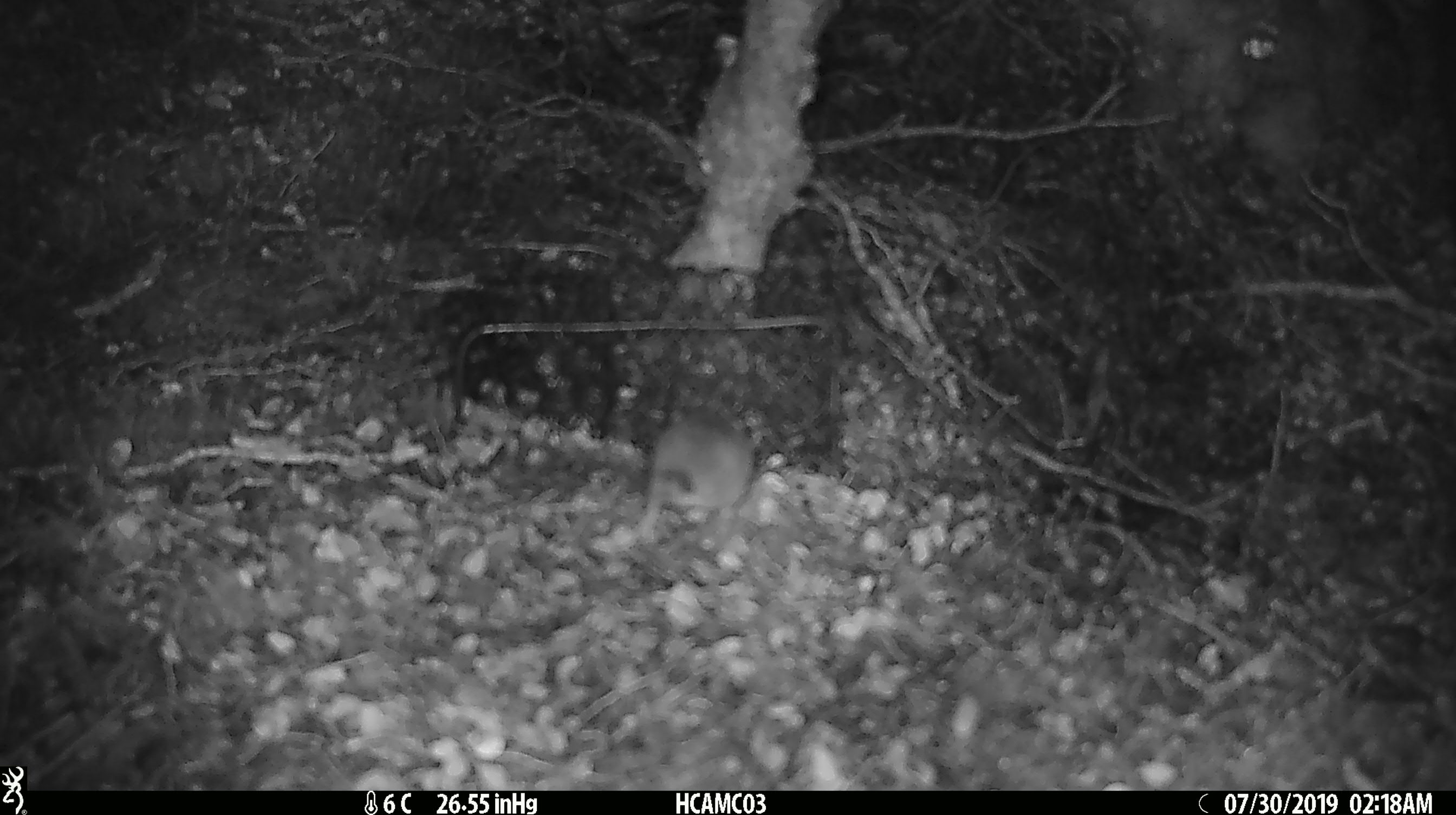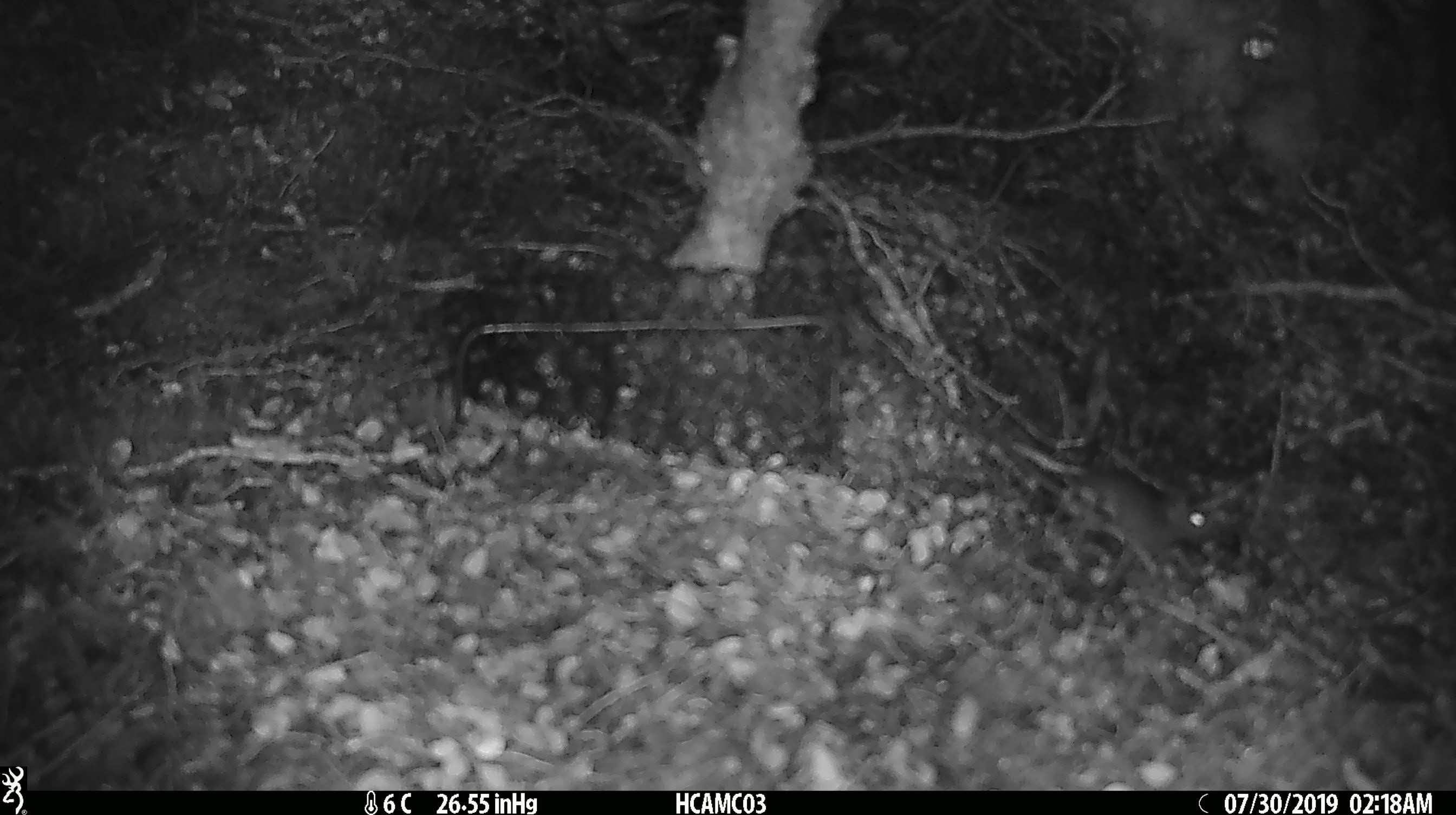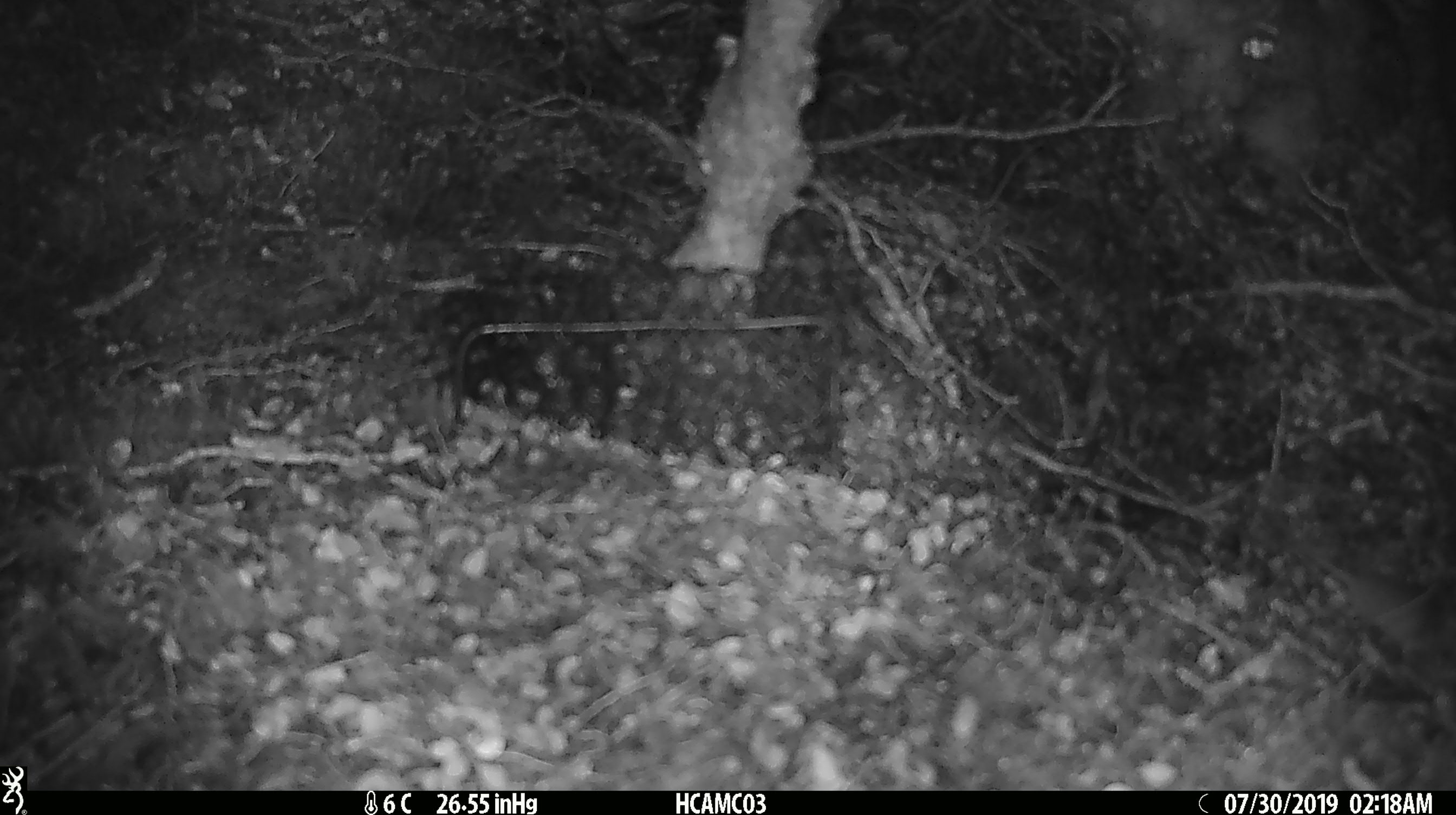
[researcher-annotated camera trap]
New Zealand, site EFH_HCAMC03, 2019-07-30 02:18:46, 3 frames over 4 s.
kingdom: Animalia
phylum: Chordata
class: Mammalia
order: Rodentia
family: Muridae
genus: Mus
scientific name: Mus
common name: mouse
Mouse (Mus).